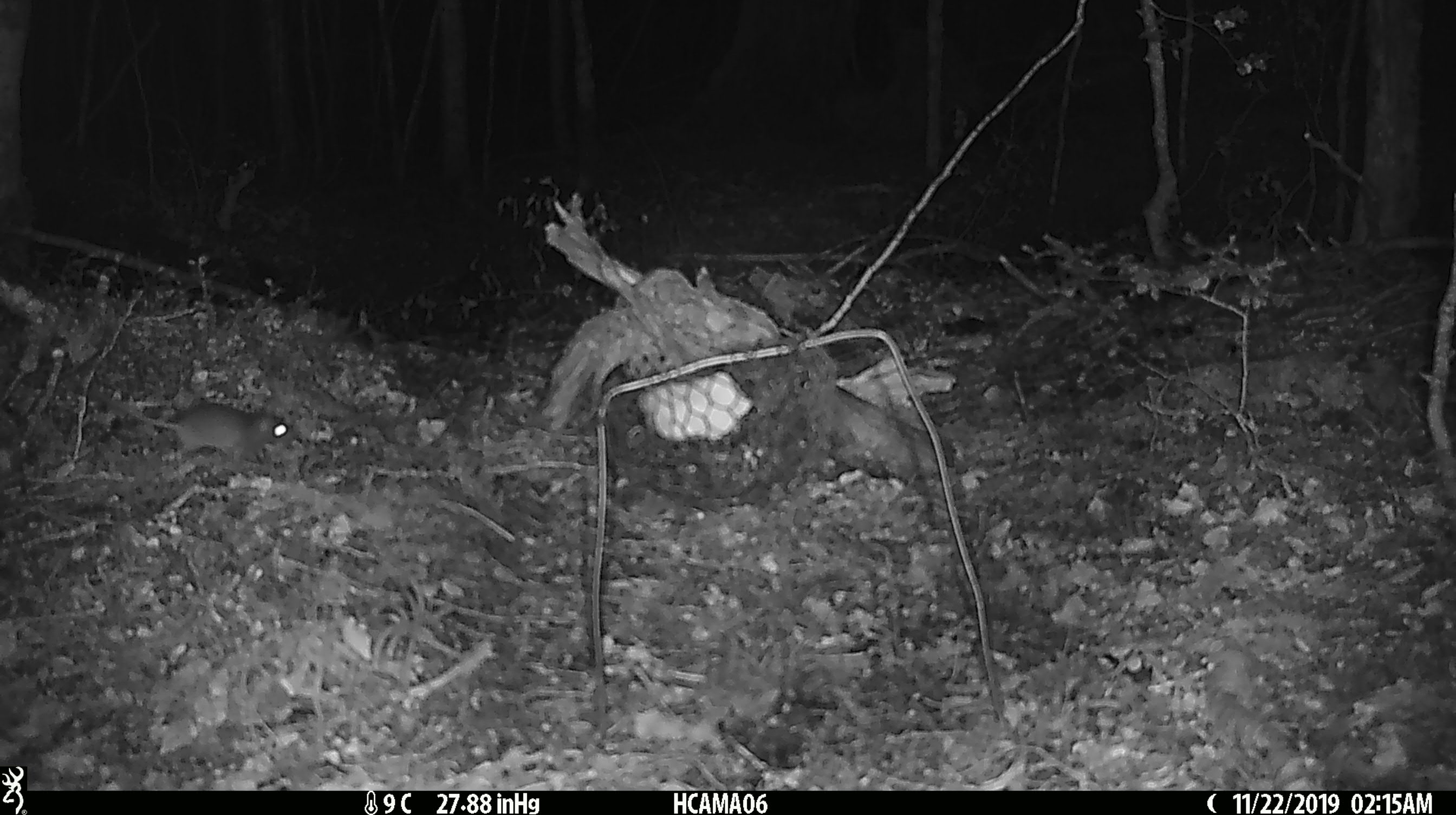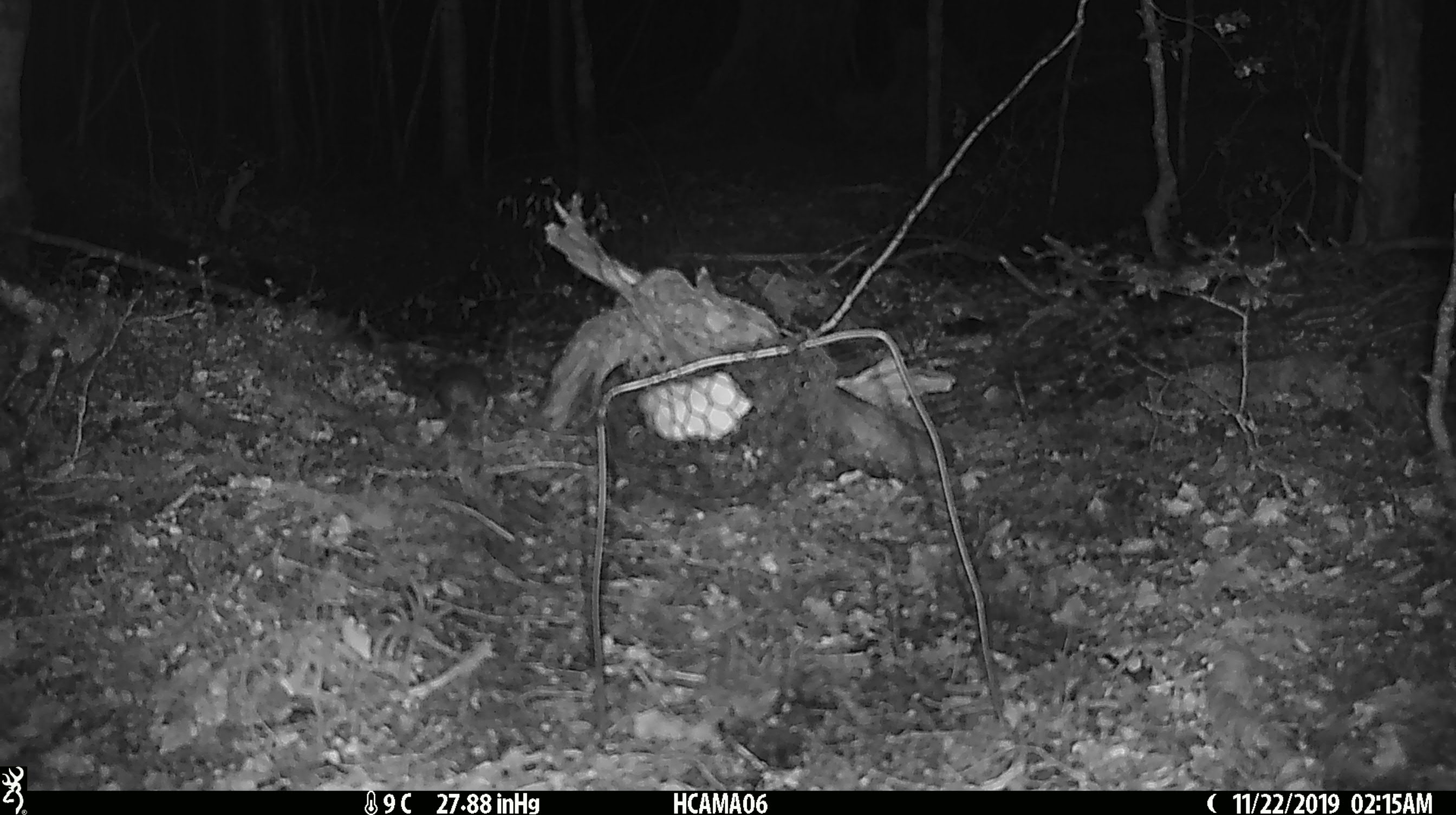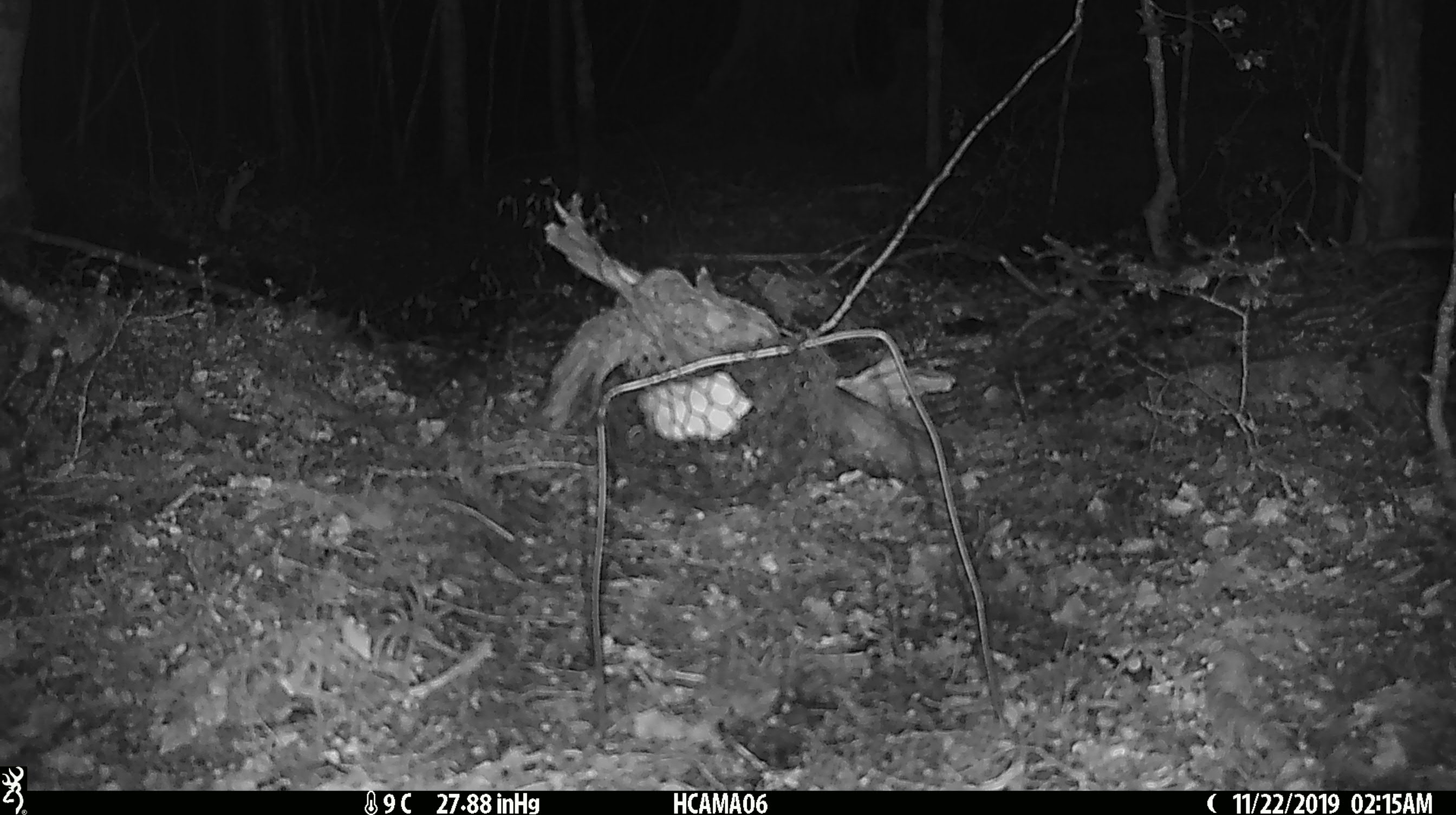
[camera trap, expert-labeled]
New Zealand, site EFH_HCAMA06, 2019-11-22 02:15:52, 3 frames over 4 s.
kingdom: Animalia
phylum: Chordata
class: Mammalia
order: Rodentia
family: Muridae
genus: Mus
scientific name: Mus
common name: mouse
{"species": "mouse (Mus)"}